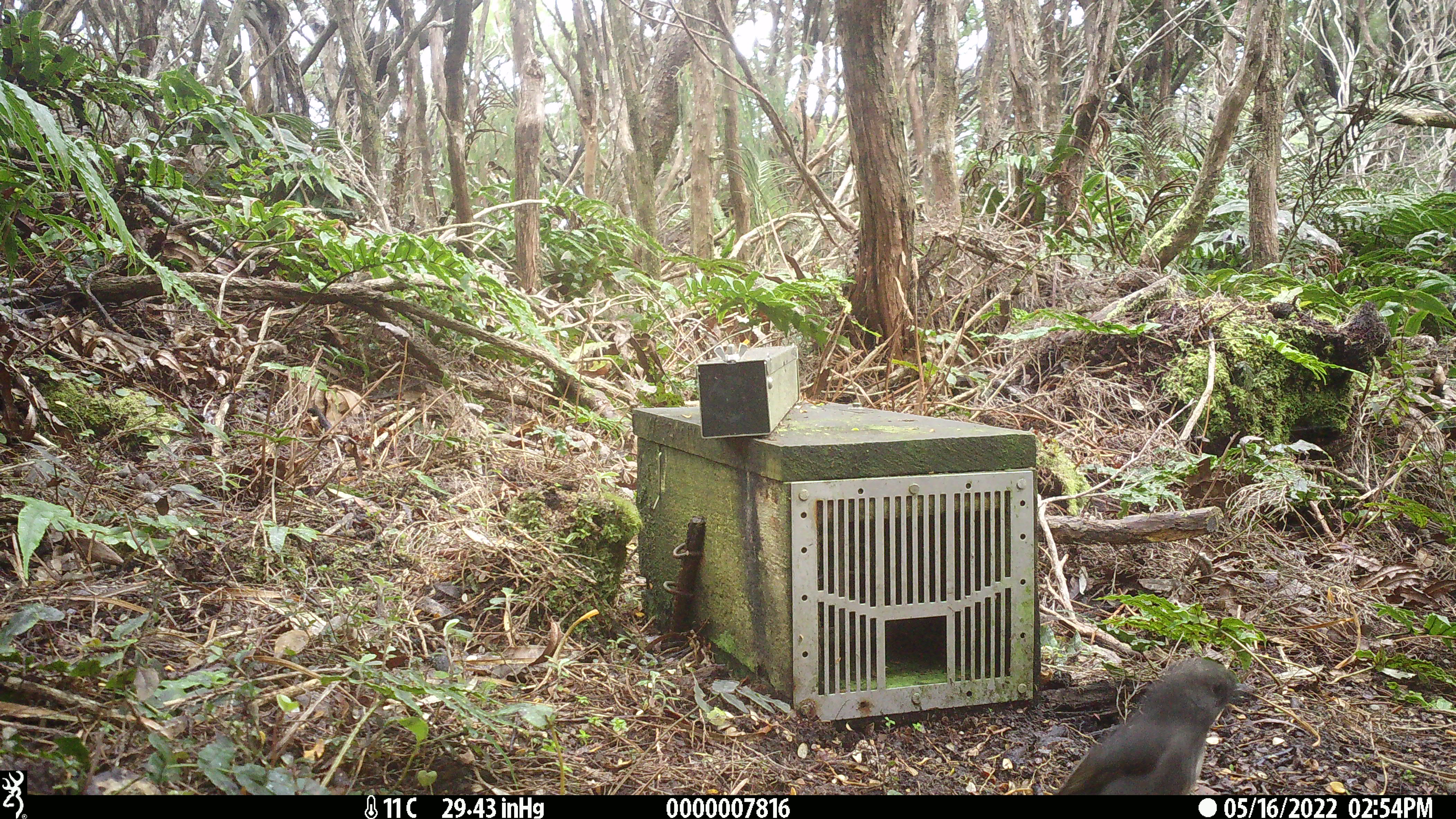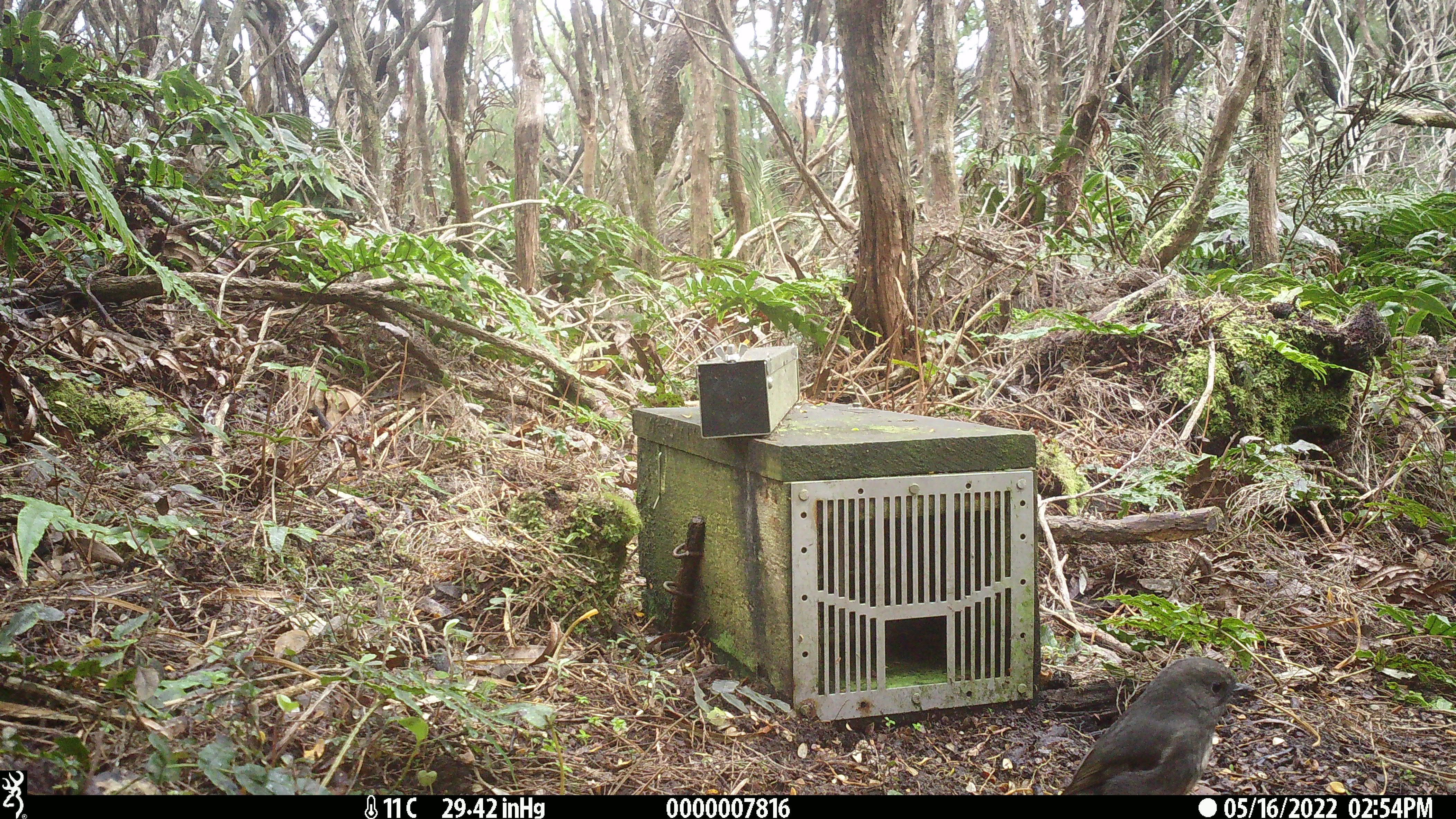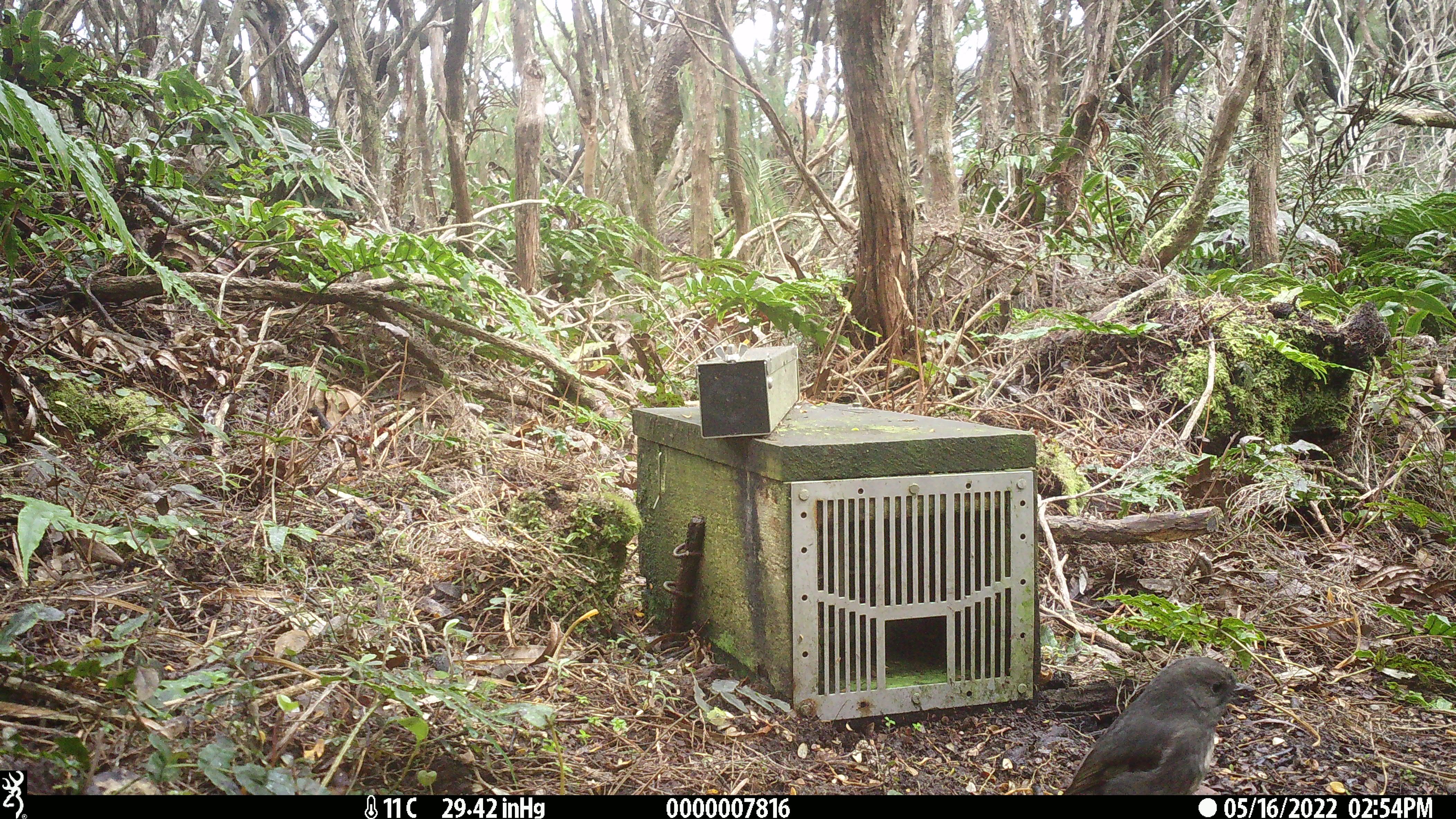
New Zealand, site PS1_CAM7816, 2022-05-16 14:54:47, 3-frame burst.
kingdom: Animalia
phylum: Chordata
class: Aves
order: Passeriformes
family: Petroicidae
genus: Petroica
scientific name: Petroica australis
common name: new zealand robin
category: robin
Robin (new zealand robin) (Petroica australis).